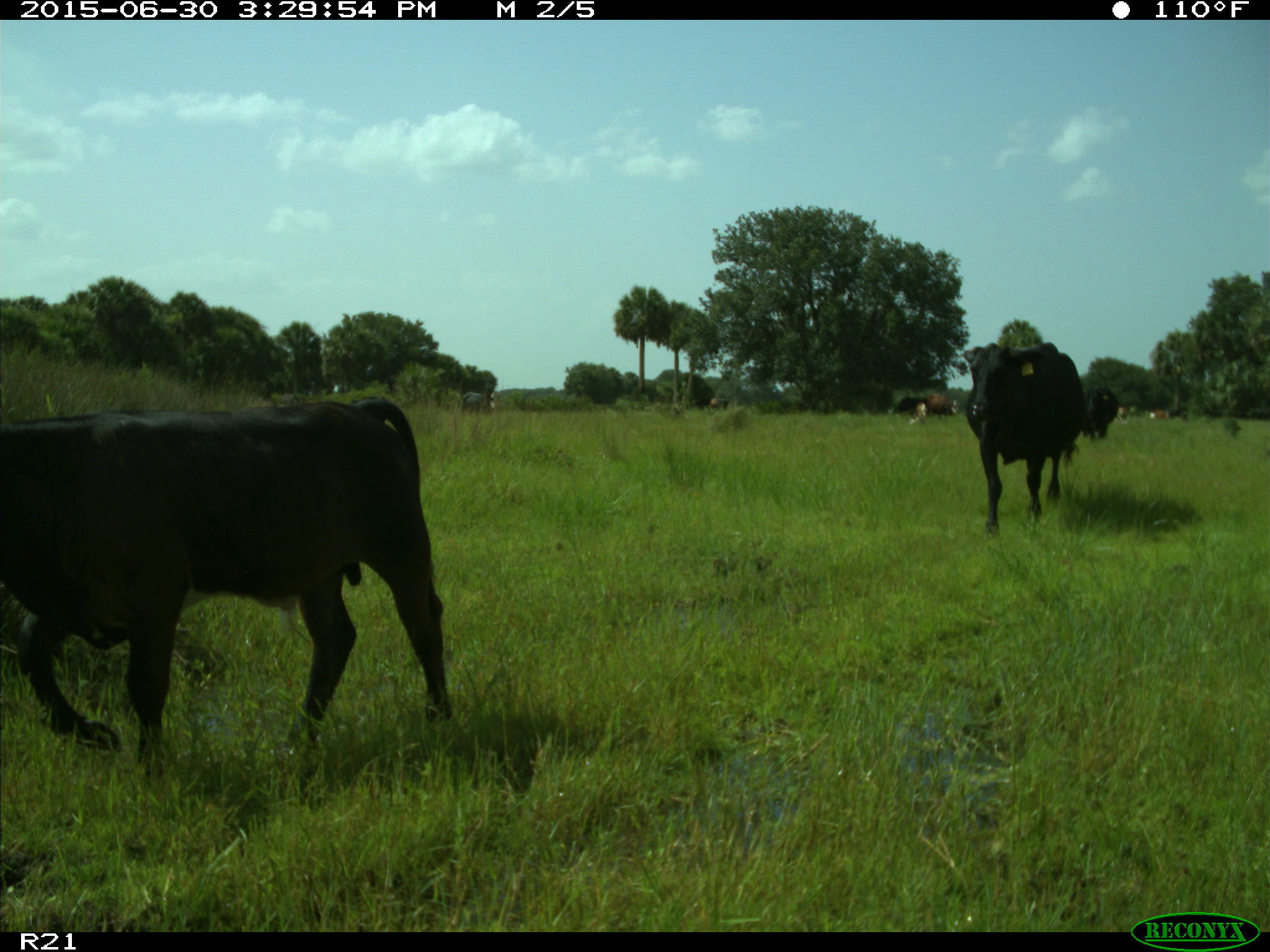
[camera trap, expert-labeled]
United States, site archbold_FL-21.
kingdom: Animalia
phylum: Chordata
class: Mammalia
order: Artiodactyla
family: Bovidae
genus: Bos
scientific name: Bos taurus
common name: domestic cow